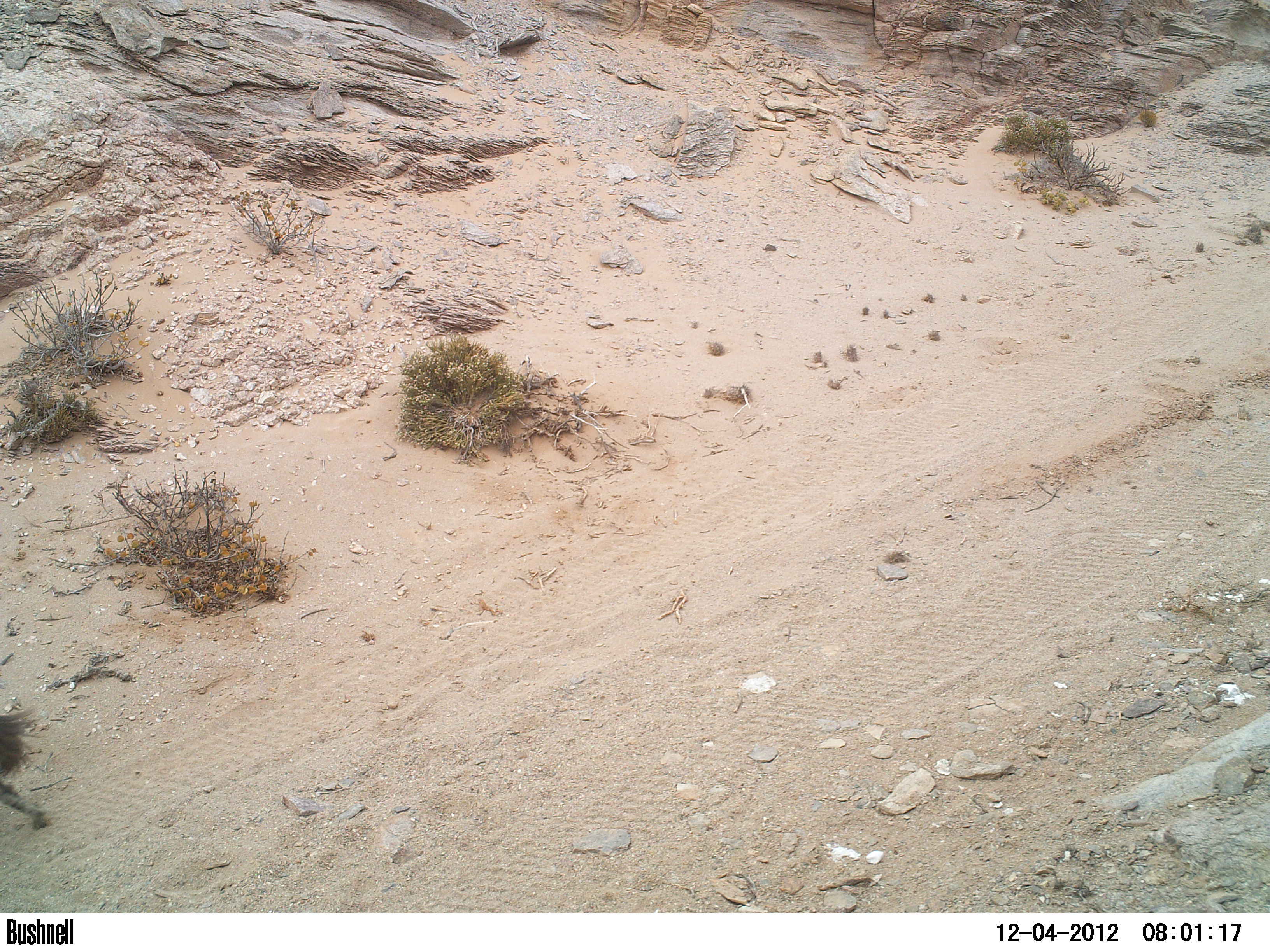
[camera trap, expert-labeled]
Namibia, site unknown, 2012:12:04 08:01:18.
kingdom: Animalia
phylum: Chordata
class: Mammalia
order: Carnivora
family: Hyaenidae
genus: Parahyaena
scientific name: Parahyaena brunnea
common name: brown hyena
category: hyaena brunnea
Hyaena brunnea (brown hyena) (Parahyaena brunnea).